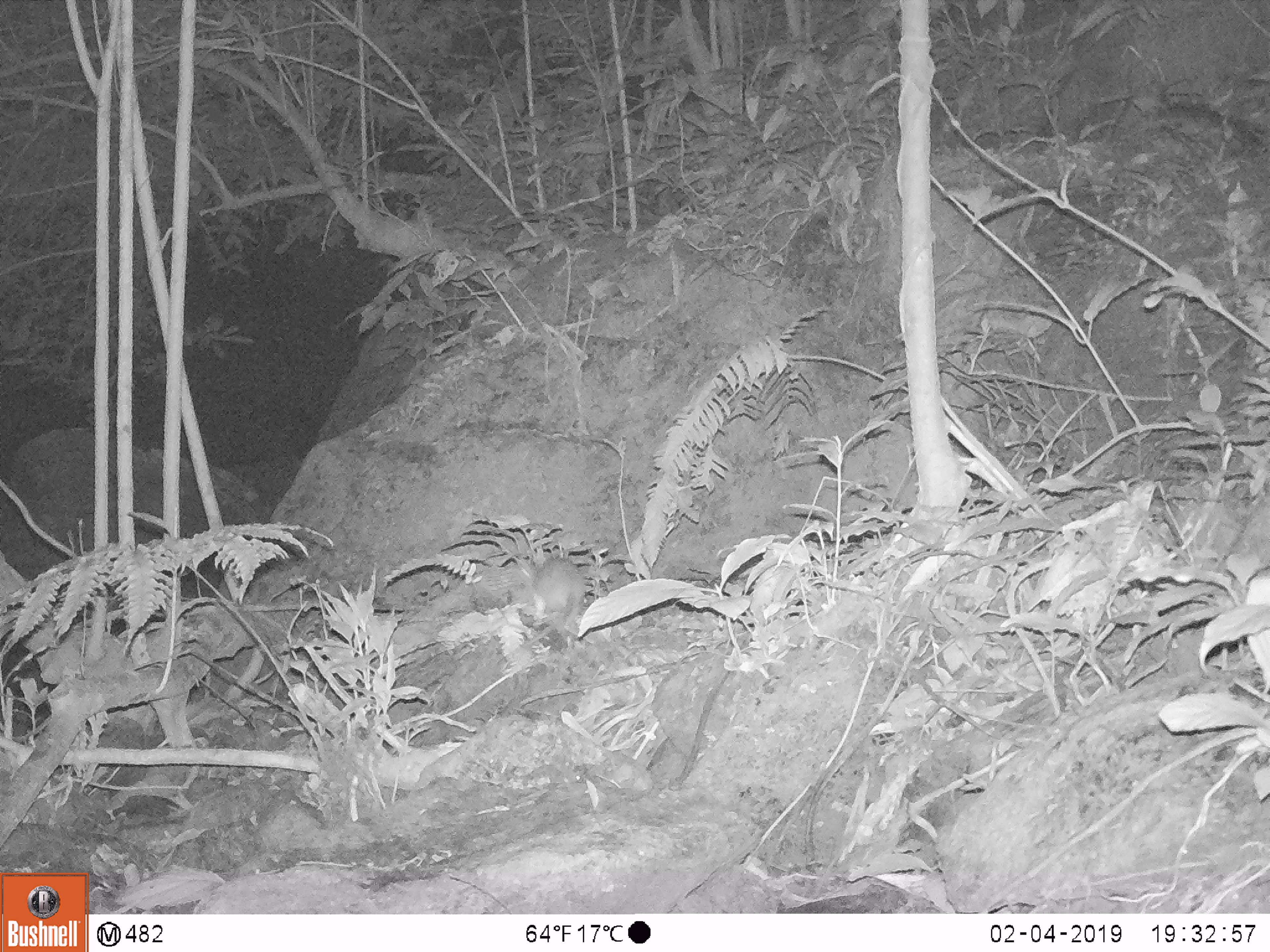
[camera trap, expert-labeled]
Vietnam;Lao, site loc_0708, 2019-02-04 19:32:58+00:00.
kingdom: Animalia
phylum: Chordata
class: Mammalia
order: Rodentia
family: Muridae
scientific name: Muridae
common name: old-world mice and rats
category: unidentified murid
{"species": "unidentified murid (old-world mice and rats) (Muridae)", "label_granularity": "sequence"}